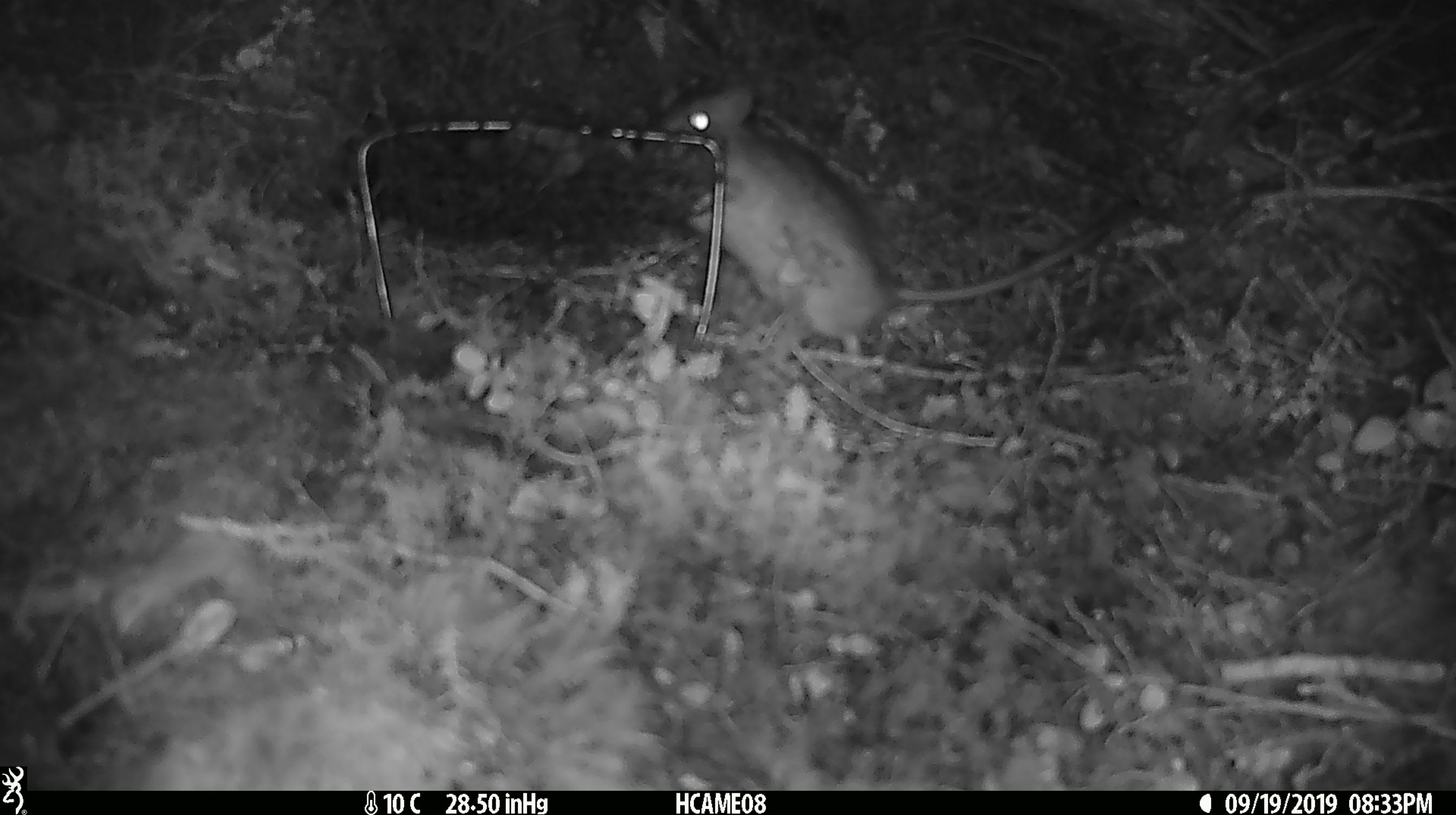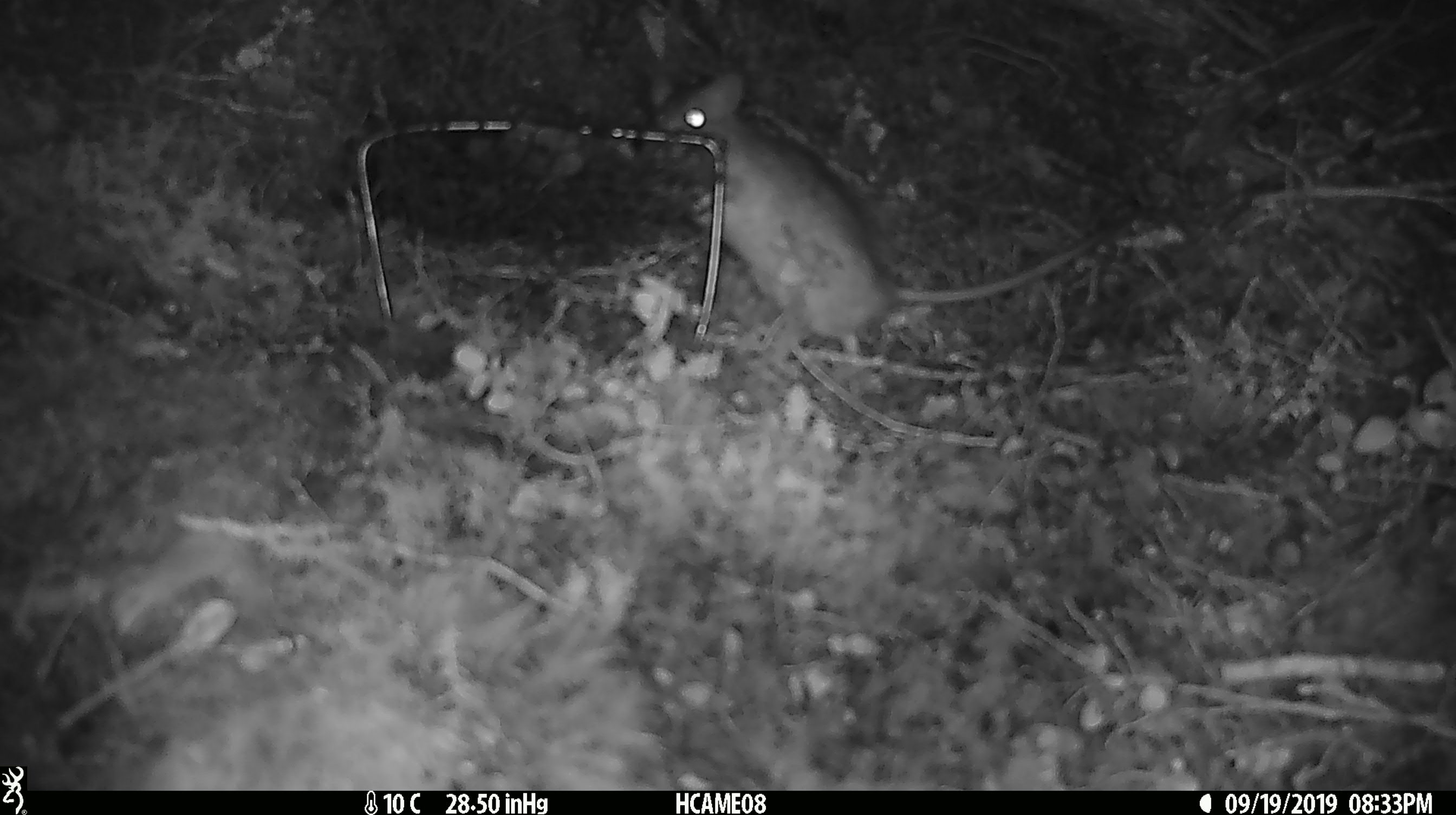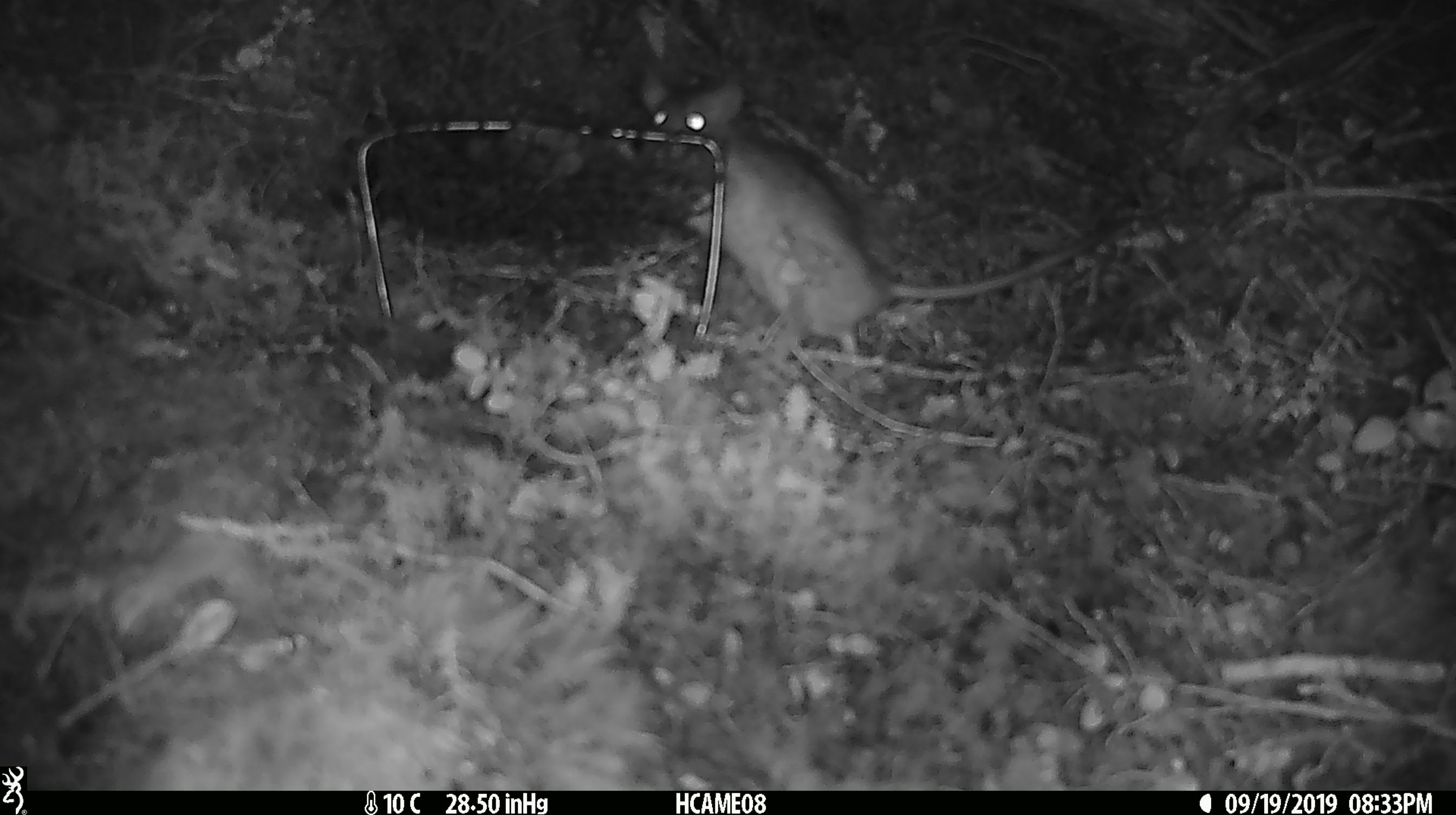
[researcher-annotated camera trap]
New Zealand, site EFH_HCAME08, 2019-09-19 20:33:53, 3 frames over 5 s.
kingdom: Animalia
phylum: Chordata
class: Mammalia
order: Rodentia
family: Muridae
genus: Rattus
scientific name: Rattus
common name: rat